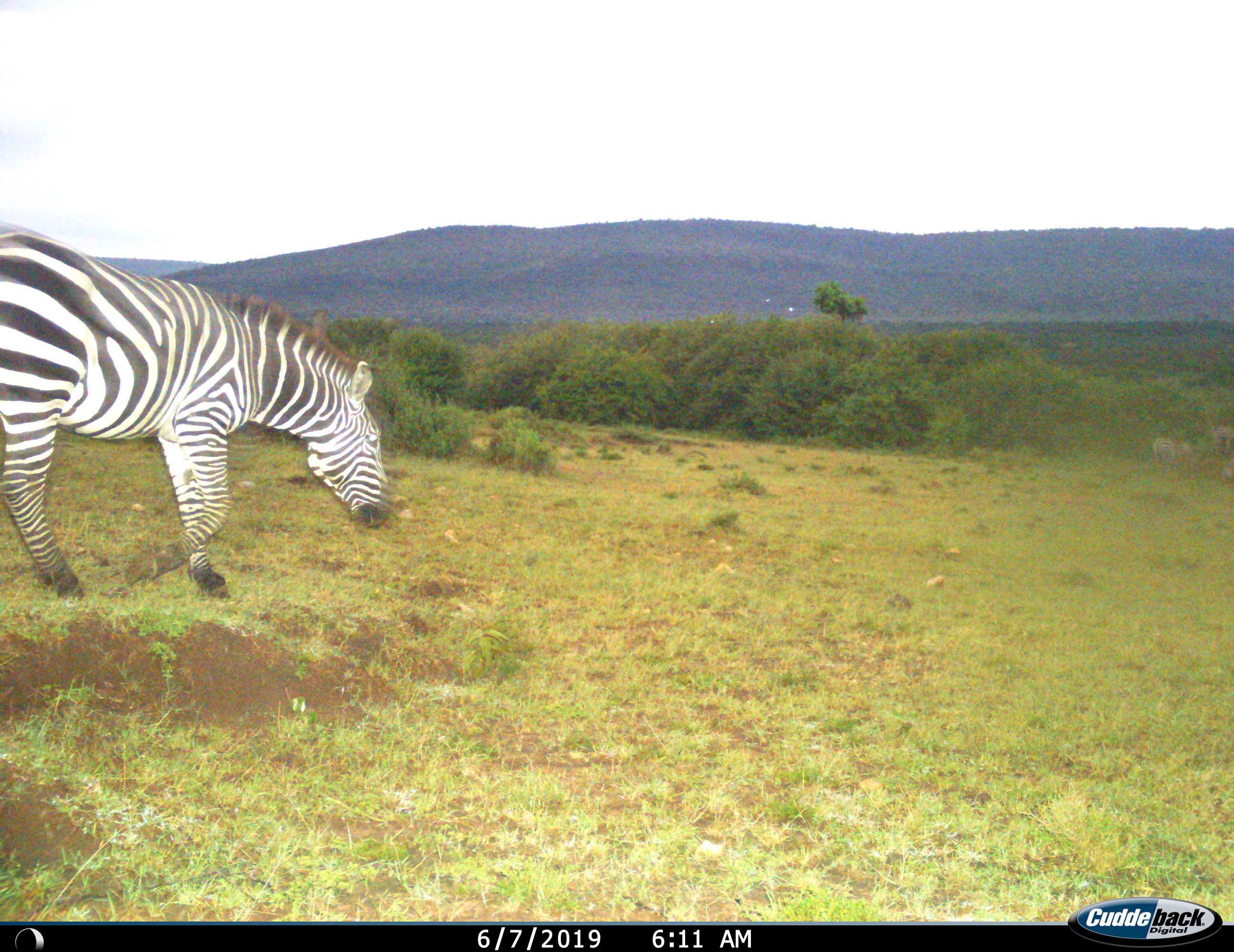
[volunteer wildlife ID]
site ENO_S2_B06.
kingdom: Animalia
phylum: Chordata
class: Mammalia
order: Perissodactyla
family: Equidae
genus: Equus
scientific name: Equus quagga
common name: plains zebra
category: zebraplains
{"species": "zebraplains (plains zebra) (Equus quagga)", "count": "3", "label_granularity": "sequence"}